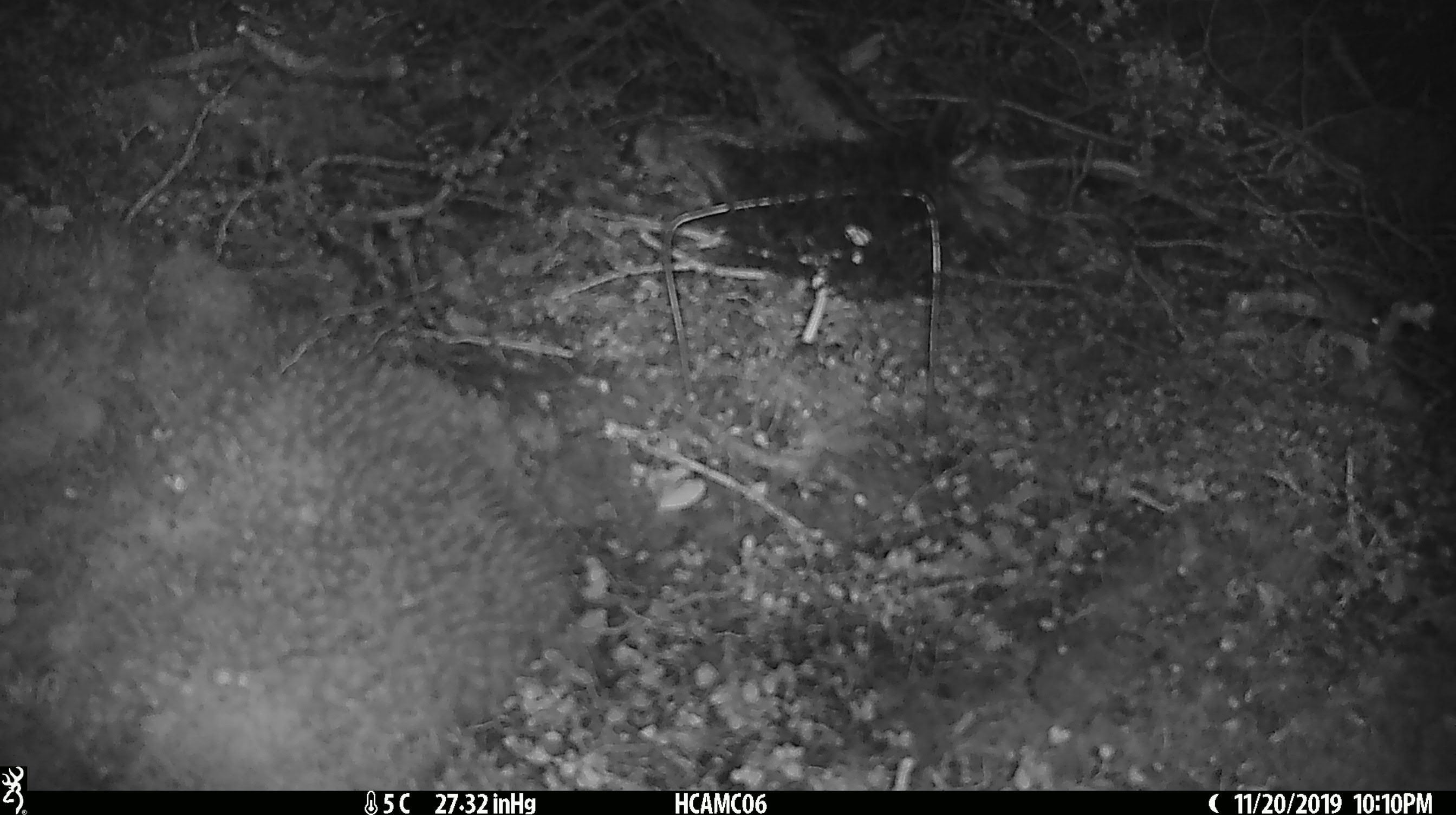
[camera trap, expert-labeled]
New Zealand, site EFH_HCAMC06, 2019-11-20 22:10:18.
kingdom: Animalia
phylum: Chordata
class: Mammalia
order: Rodentia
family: Muridae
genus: Mus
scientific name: Mus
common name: mouse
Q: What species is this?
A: Mouse (Mus).